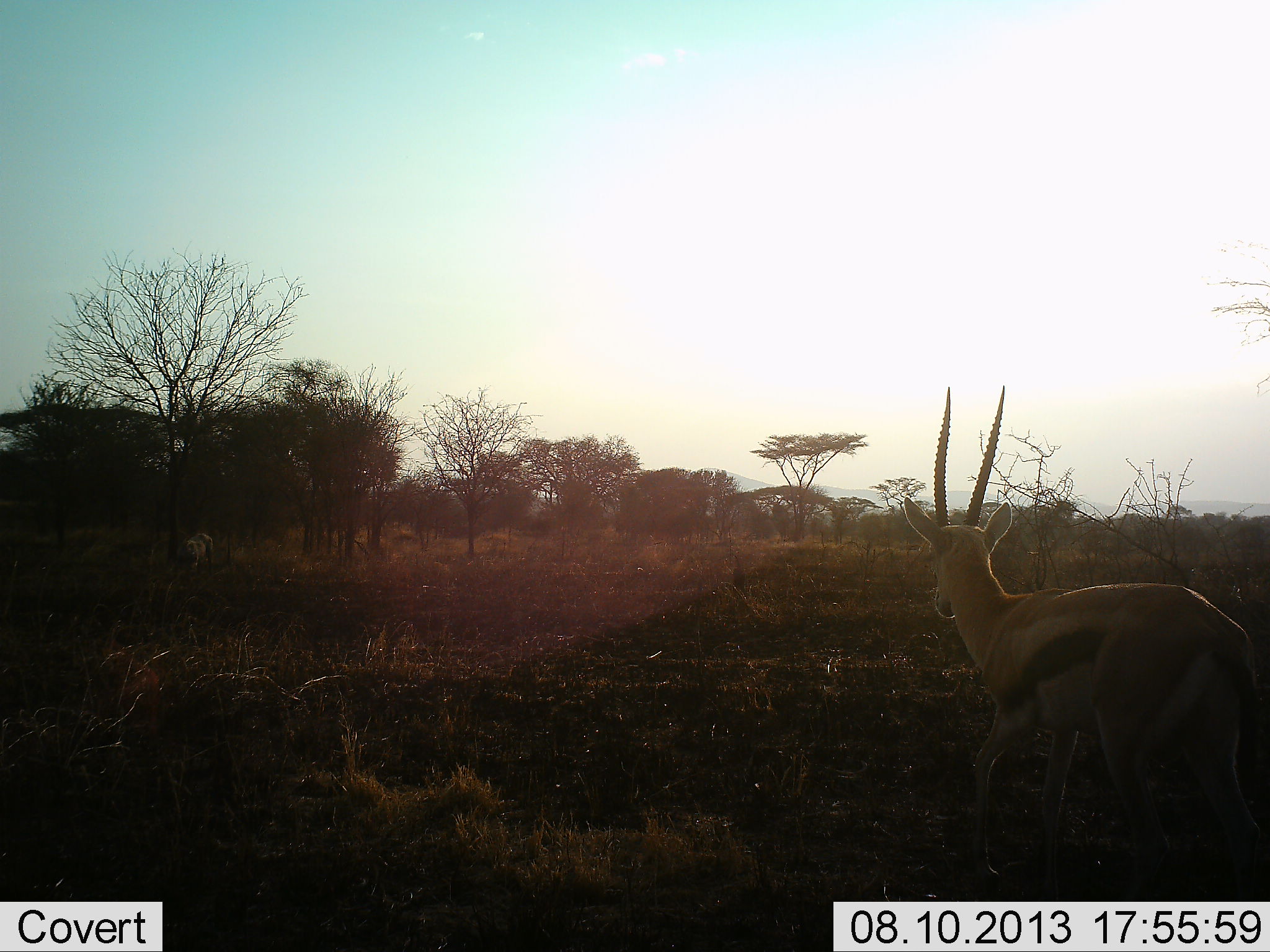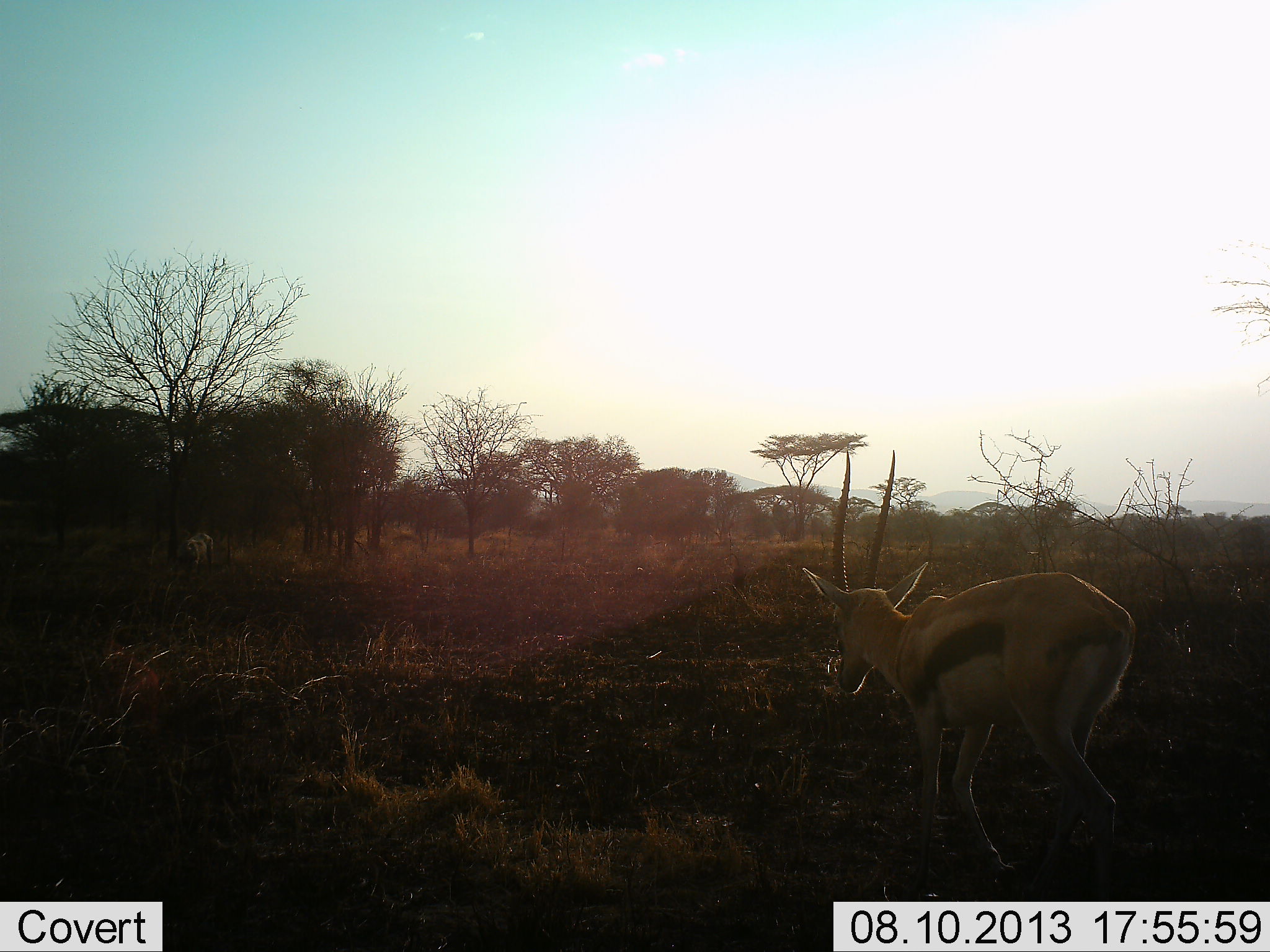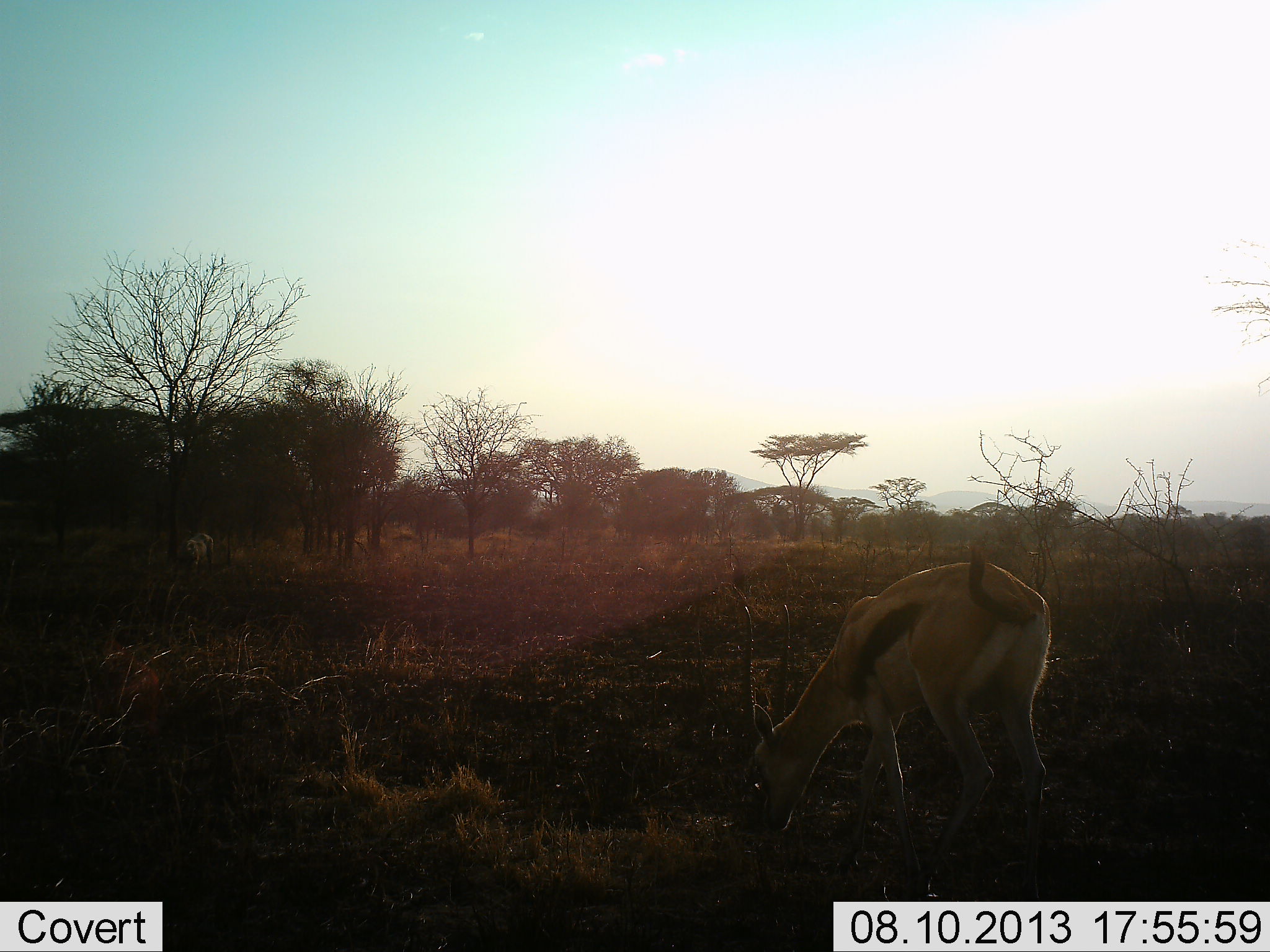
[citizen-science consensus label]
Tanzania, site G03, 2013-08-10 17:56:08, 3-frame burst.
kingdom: Animalia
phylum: Chordata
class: Mammalia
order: Artiodactyla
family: Bovidae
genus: Eudorcas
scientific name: Eudorcas thomsonii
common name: thomson's gazelle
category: gazellethomsons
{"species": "gazellethomsons (thomson's gazelle) (Eudorcas thomsonii)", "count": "1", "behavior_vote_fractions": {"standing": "31%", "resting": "0%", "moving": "81%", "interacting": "0%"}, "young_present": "0%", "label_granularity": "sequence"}